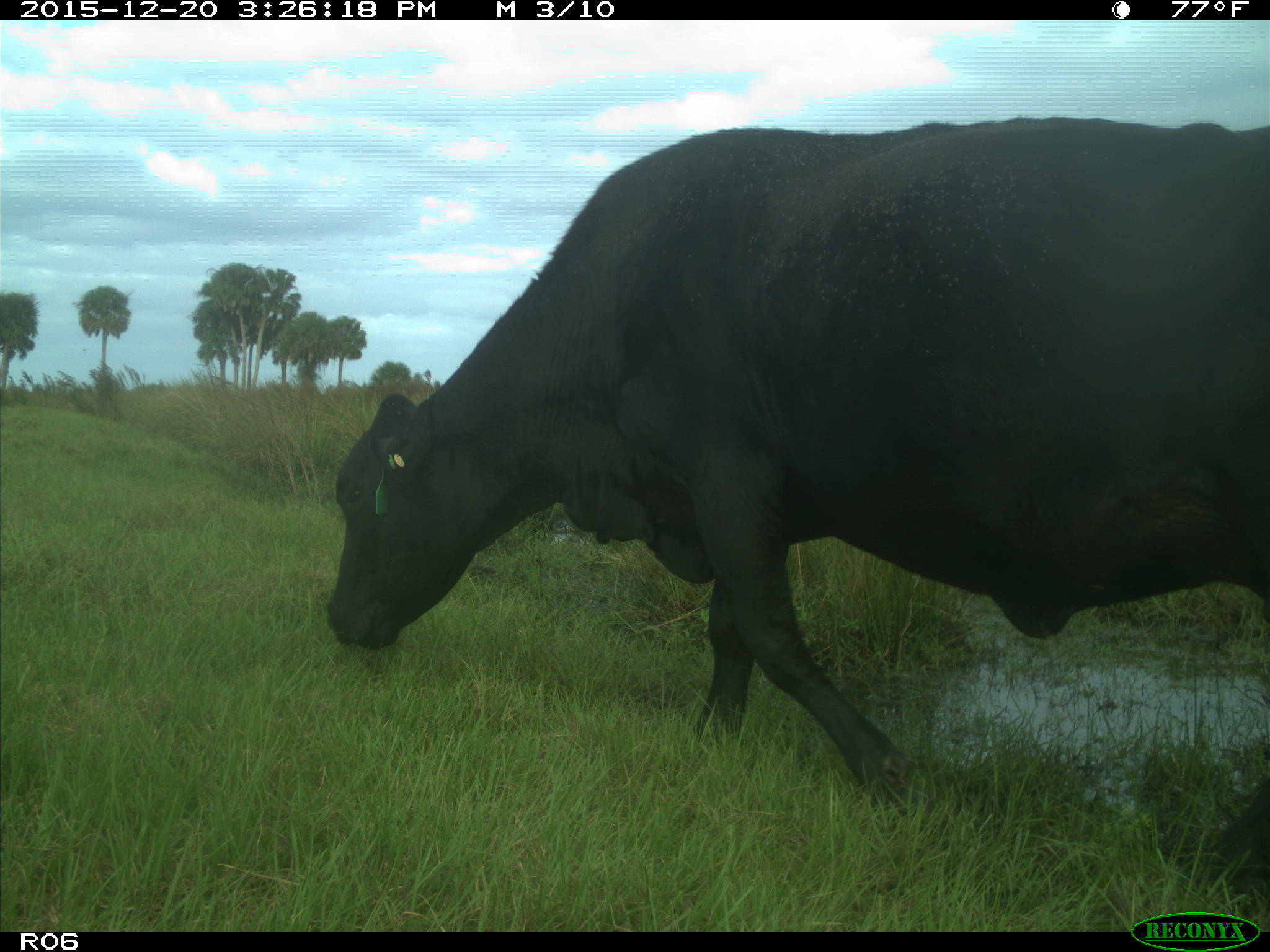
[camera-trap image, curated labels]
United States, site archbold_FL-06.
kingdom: Animalia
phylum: Chordata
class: Mammalia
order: Artiodactyla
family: Bovidae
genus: Bos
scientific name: Bos taurus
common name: domestic cow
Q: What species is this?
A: Bos taurus (domestic cow).